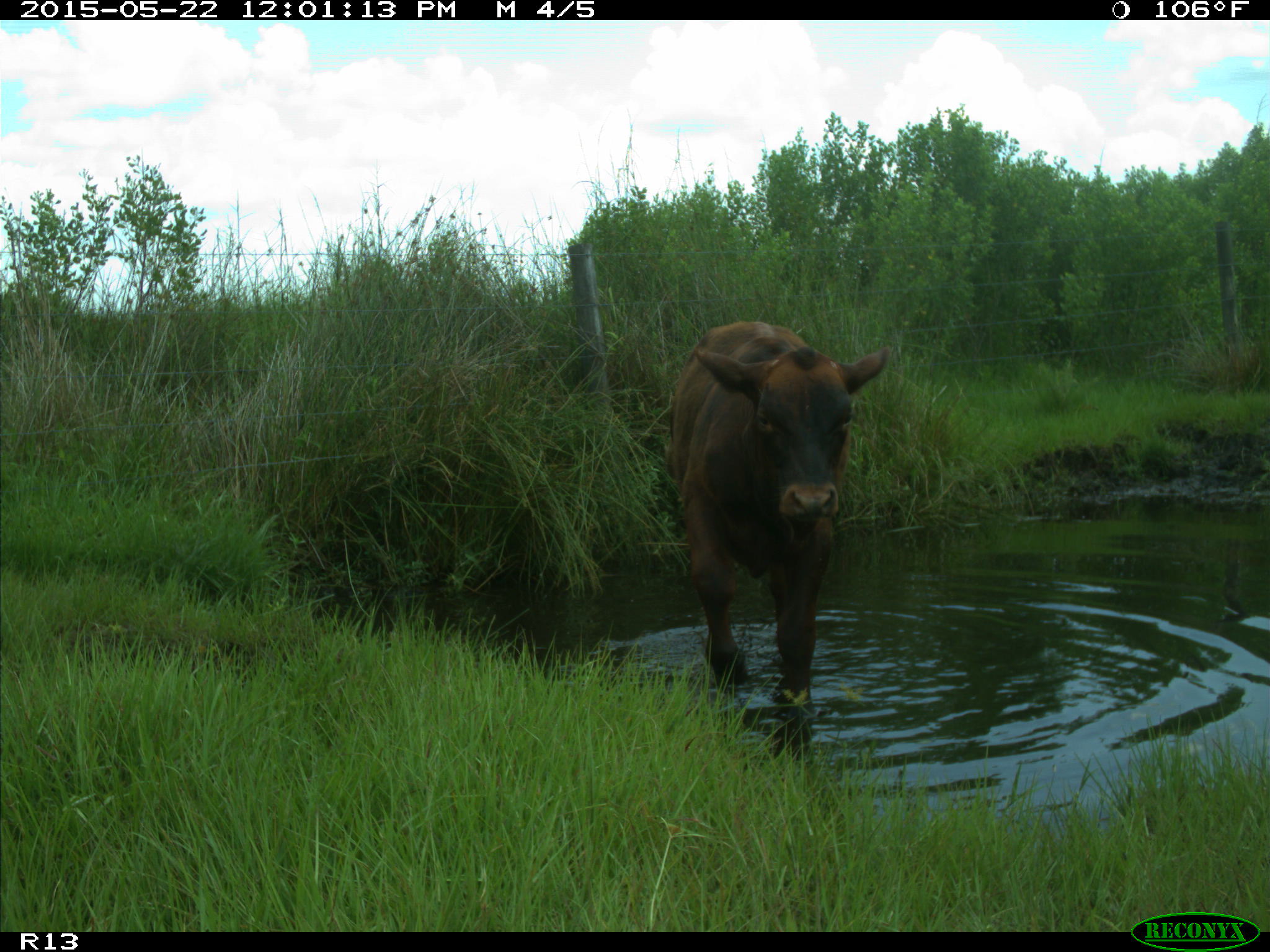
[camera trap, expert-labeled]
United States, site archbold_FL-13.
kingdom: Animalia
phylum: Chordata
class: Mammalia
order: Artiodactyla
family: Bovidae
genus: Bos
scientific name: Bos taurus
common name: domestic cow